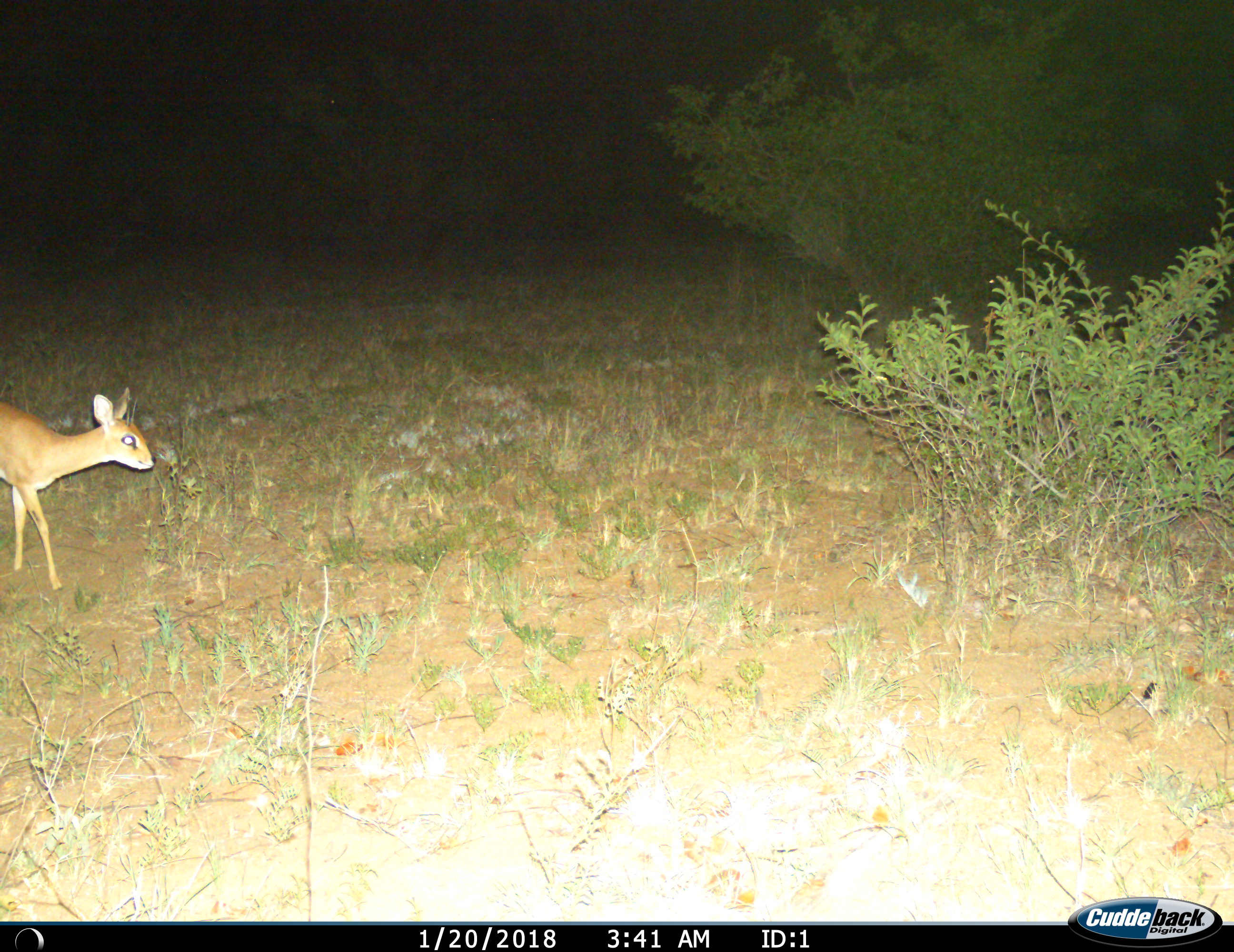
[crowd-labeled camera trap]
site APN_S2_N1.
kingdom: Animalia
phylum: Chordata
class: Mammalia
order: Artiodactyla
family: Bovidae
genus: Raphicerus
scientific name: Raphicerus campestris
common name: steenbok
Steenbok (Raphicerus campestris), count 1. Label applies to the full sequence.